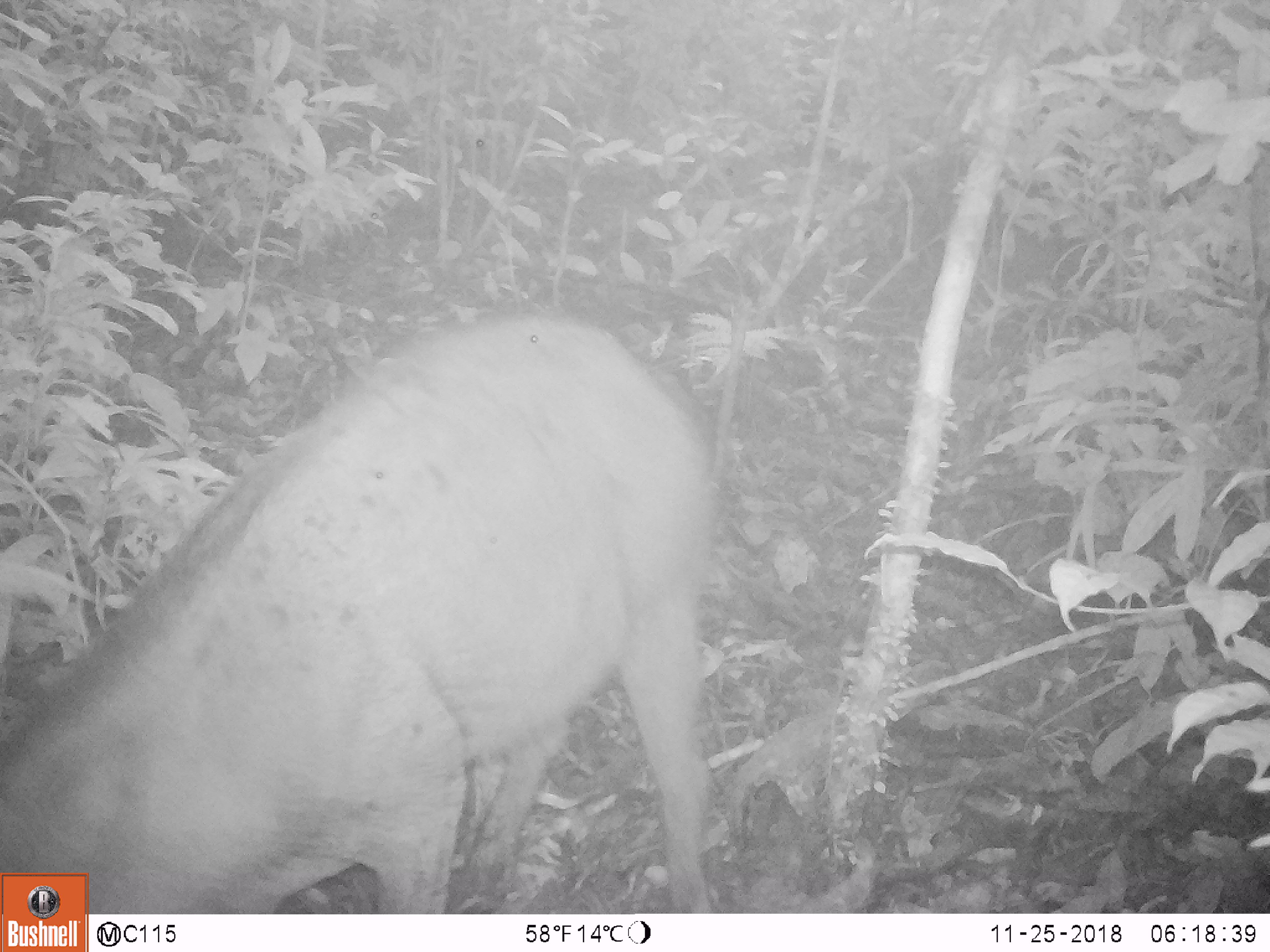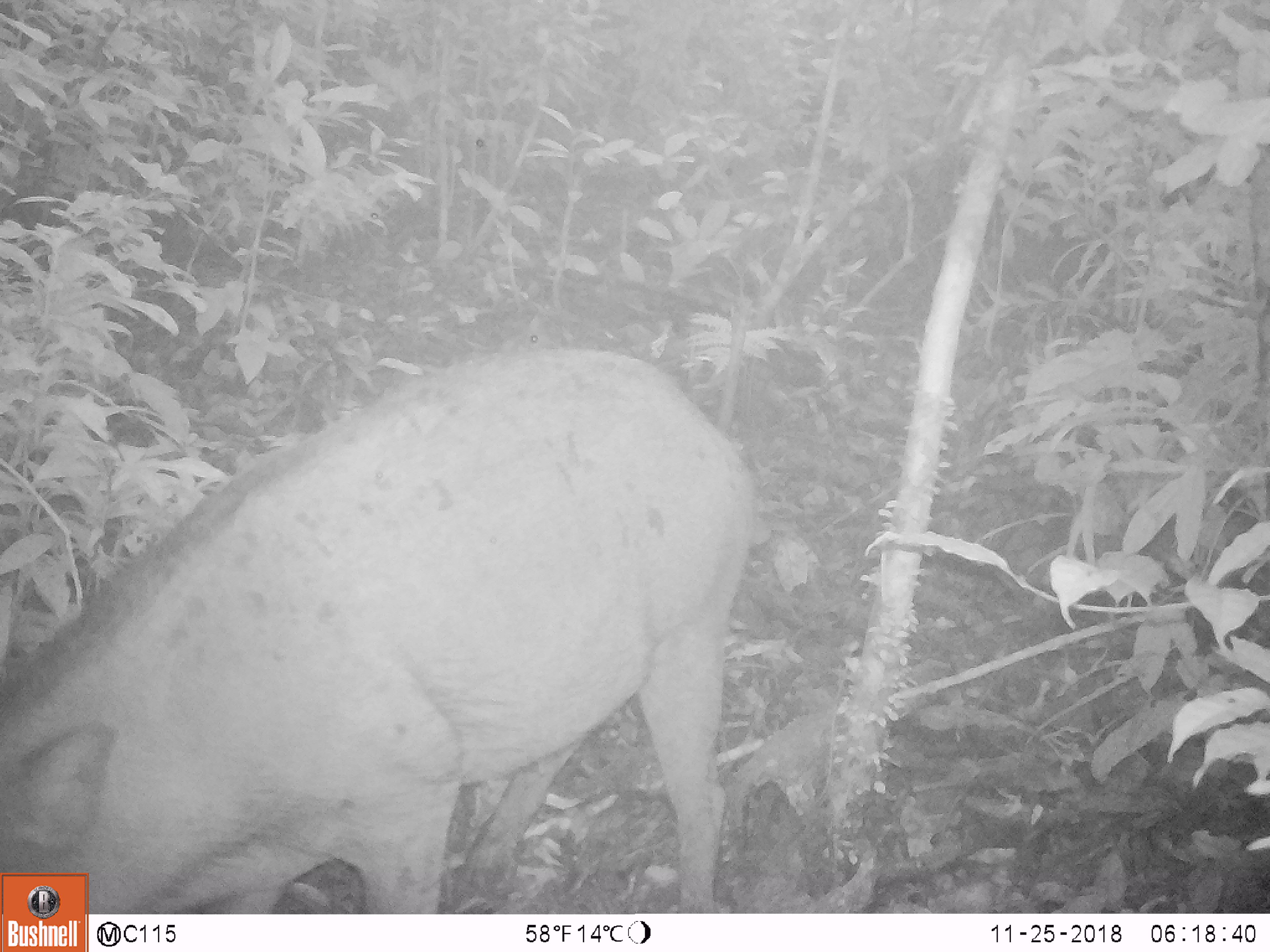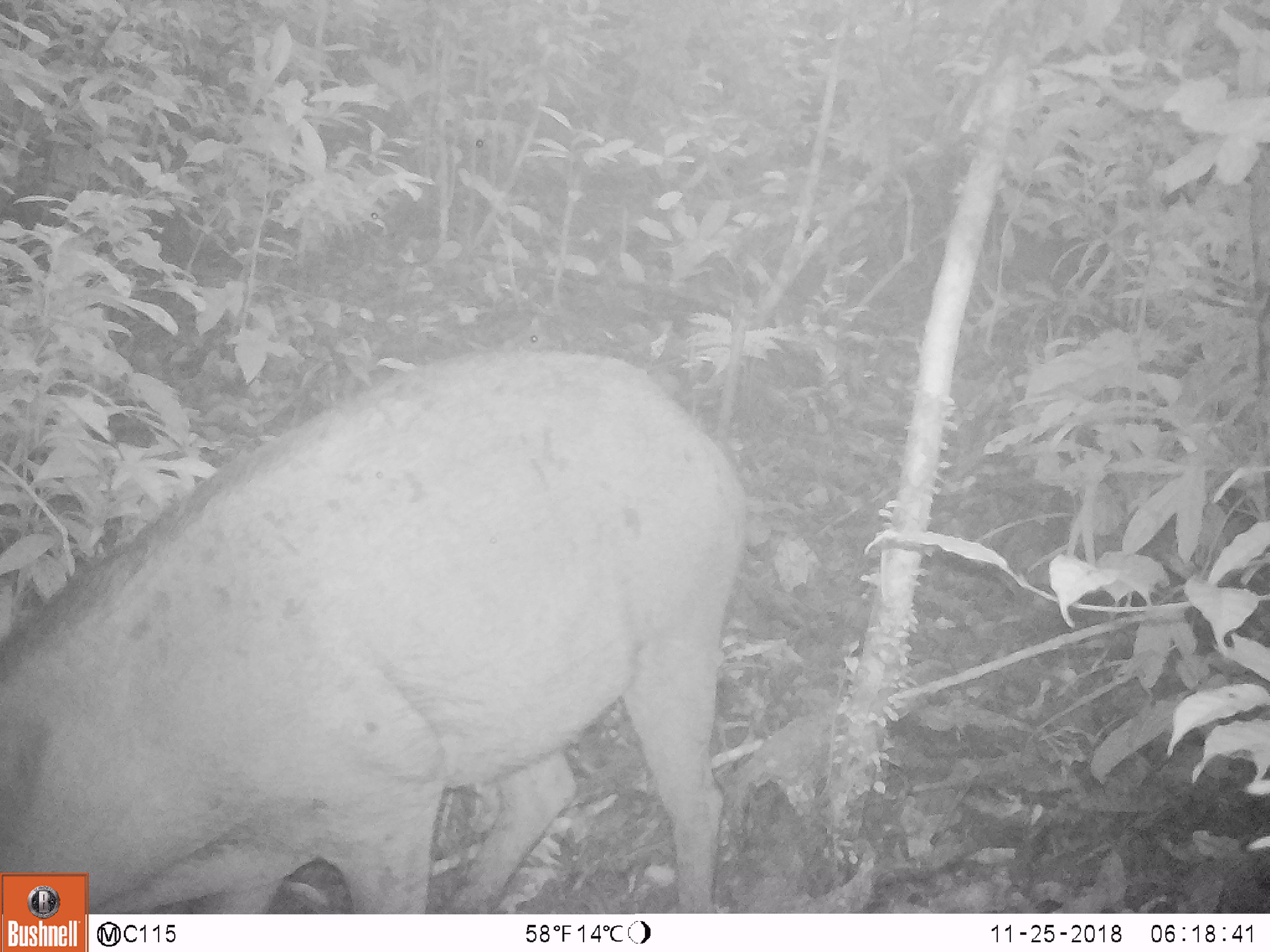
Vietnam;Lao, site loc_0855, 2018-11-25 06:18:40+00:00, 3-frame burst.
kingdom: Animalia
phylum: Chordata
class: Mammalia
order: Artiodactyla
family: Suidae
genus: Sus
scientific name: Sus scrofa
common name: eurasian wild pig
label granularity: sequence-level